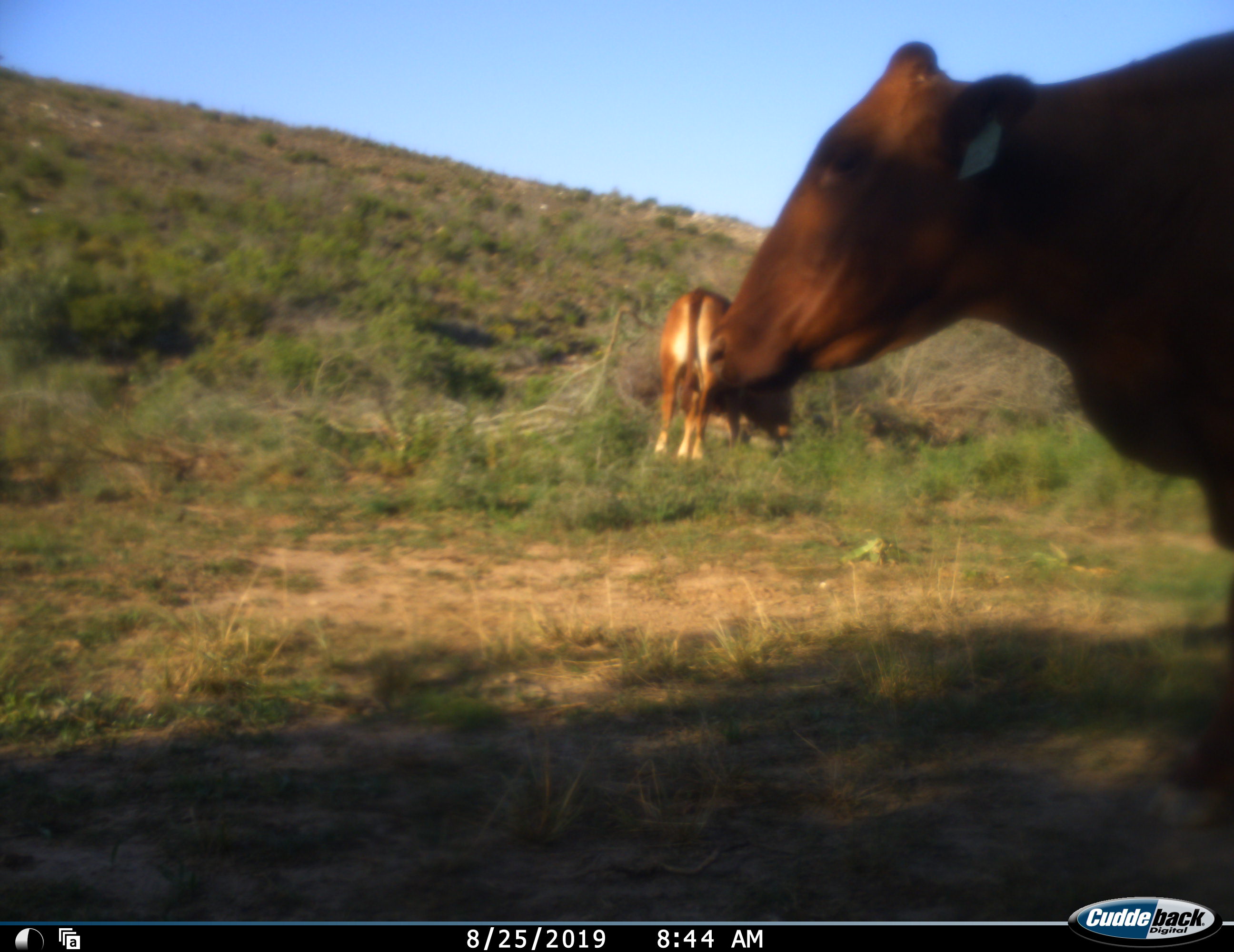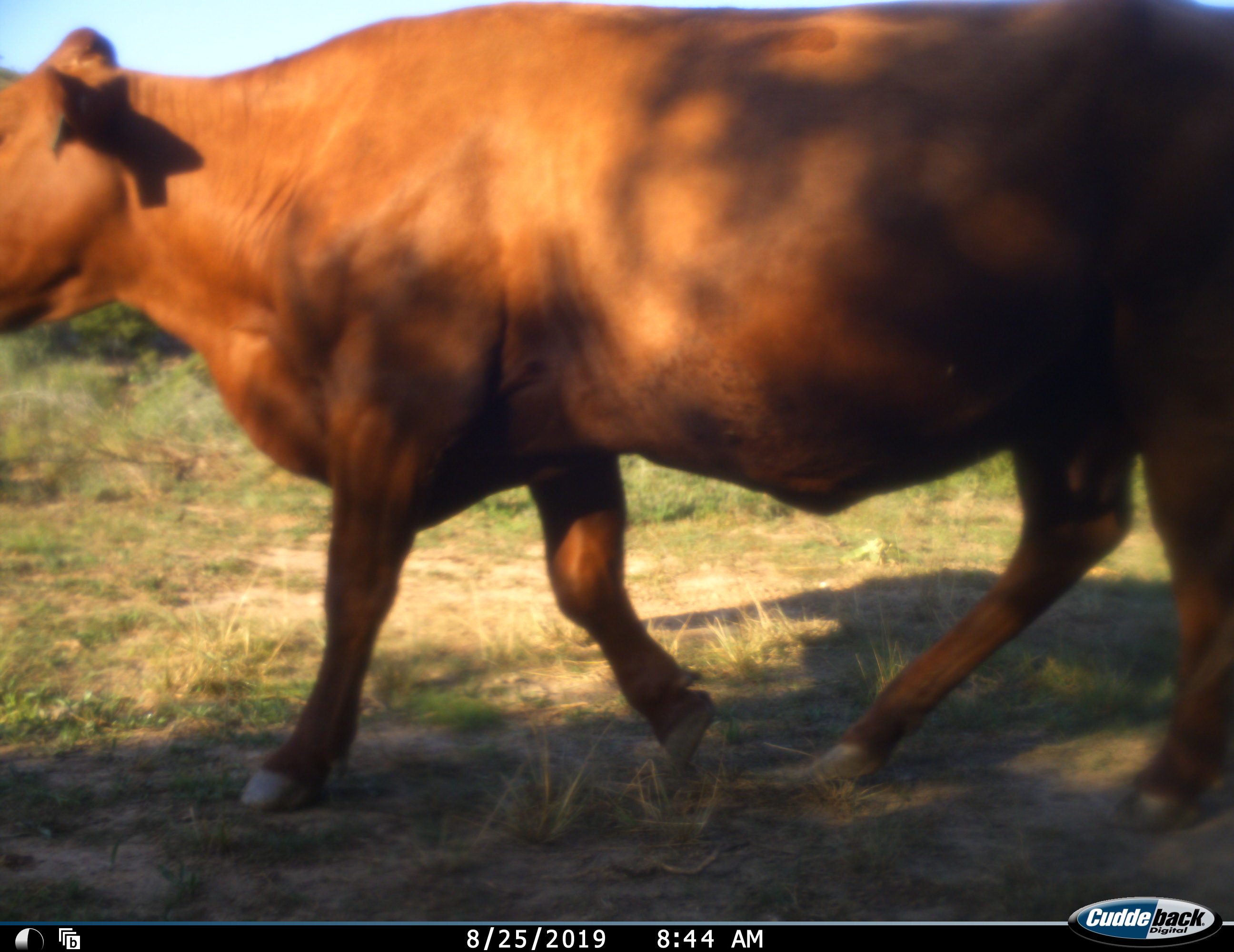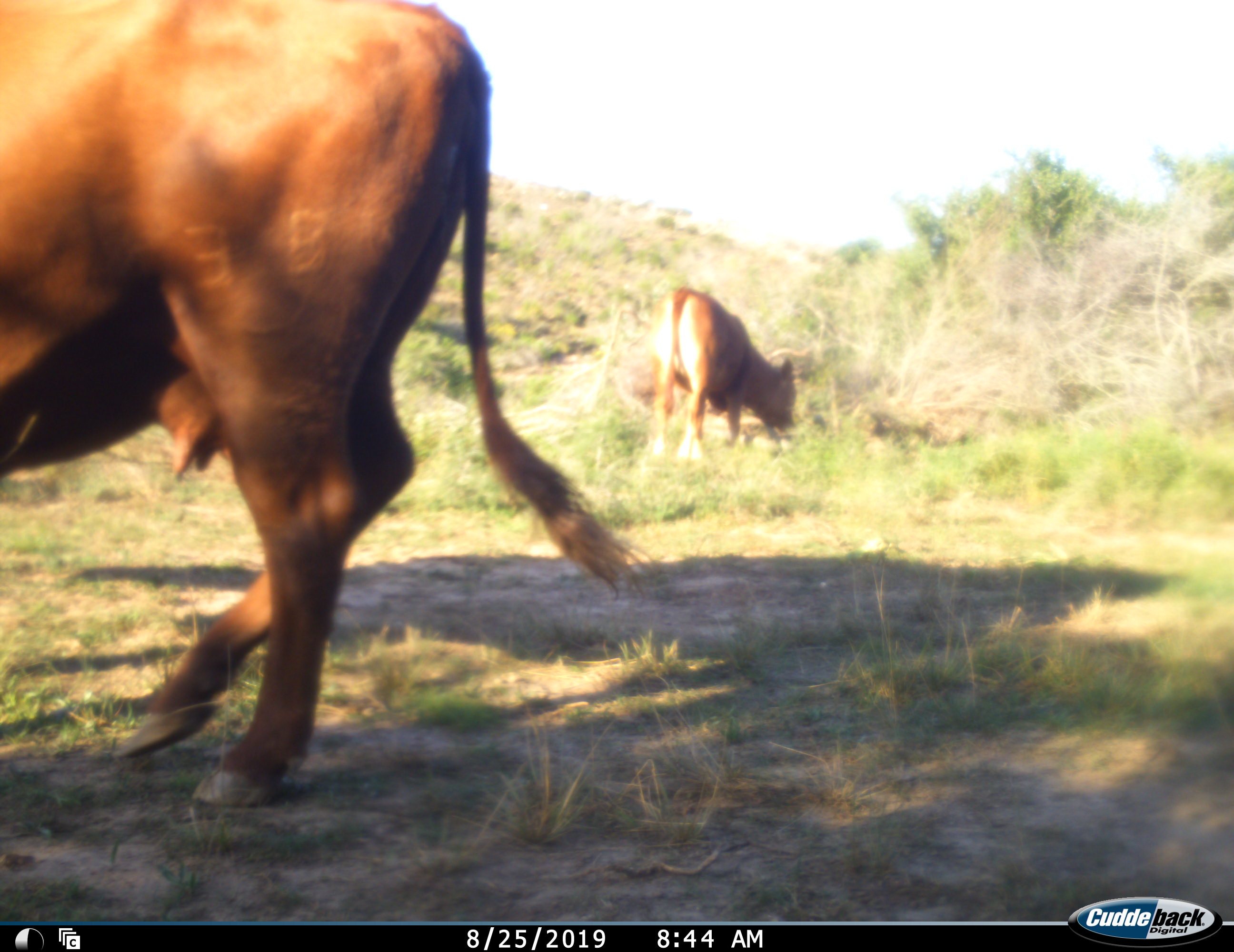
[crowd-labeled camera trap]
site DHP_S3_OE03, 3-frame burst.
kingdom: Animalia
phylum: Chordata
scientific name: Vertebrata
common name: domestic animal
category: domesticanimal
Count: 2.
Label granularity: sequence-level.